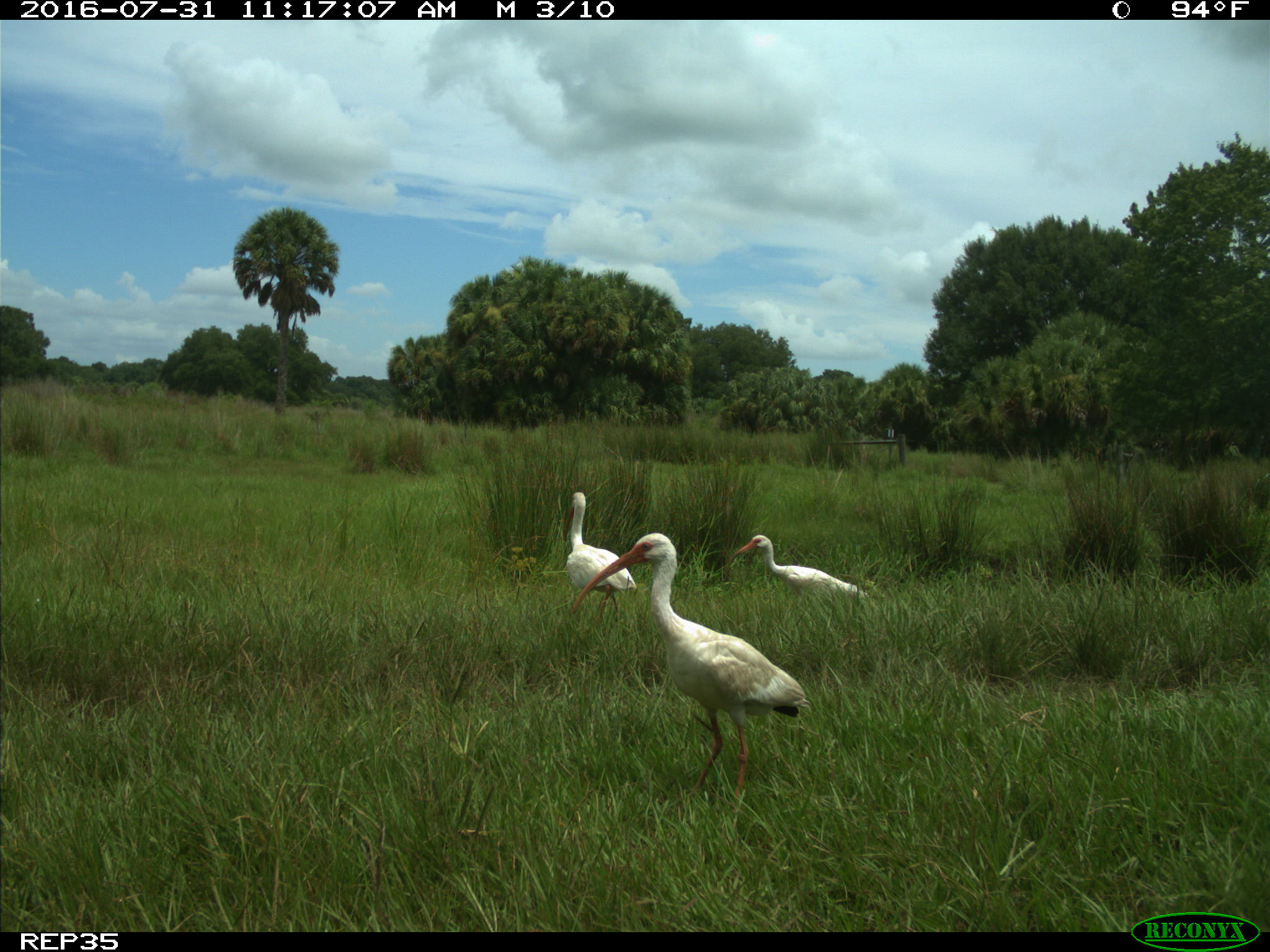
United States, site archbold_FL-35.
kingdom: Animalia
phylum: Chordata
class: Aves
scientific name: Aves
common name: birds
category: unidentified bird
Unidentified bird (birds) (Aves).